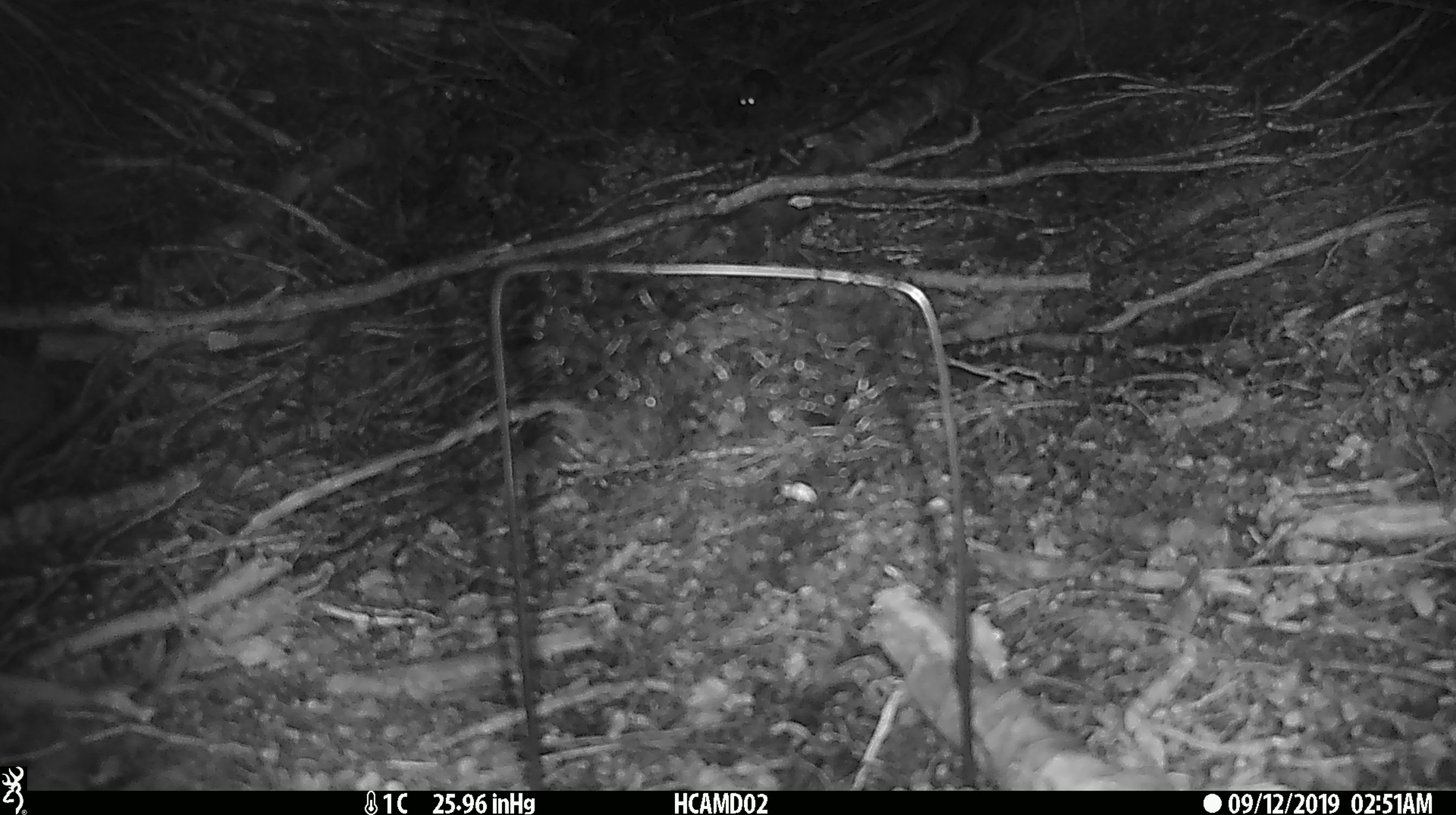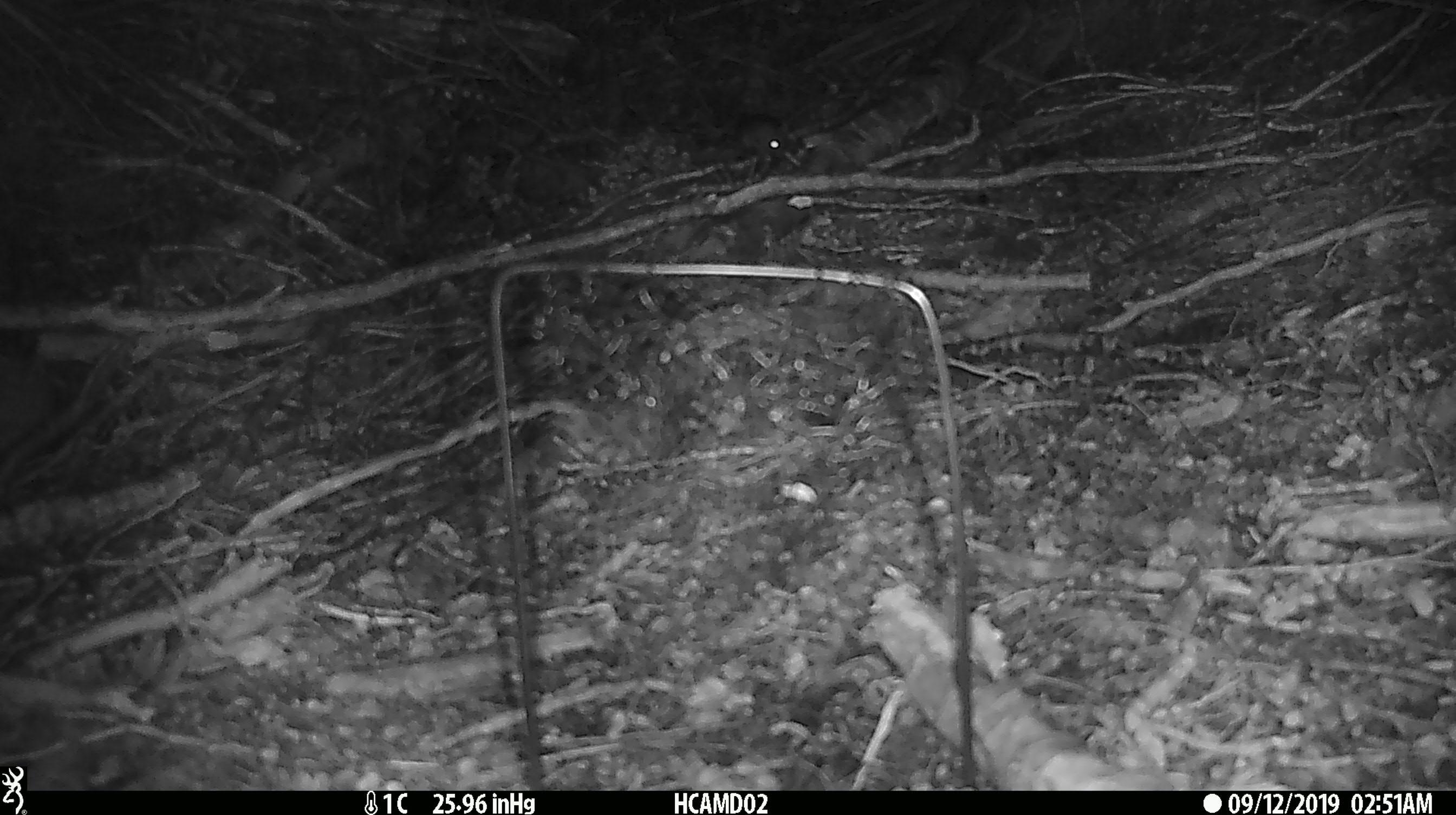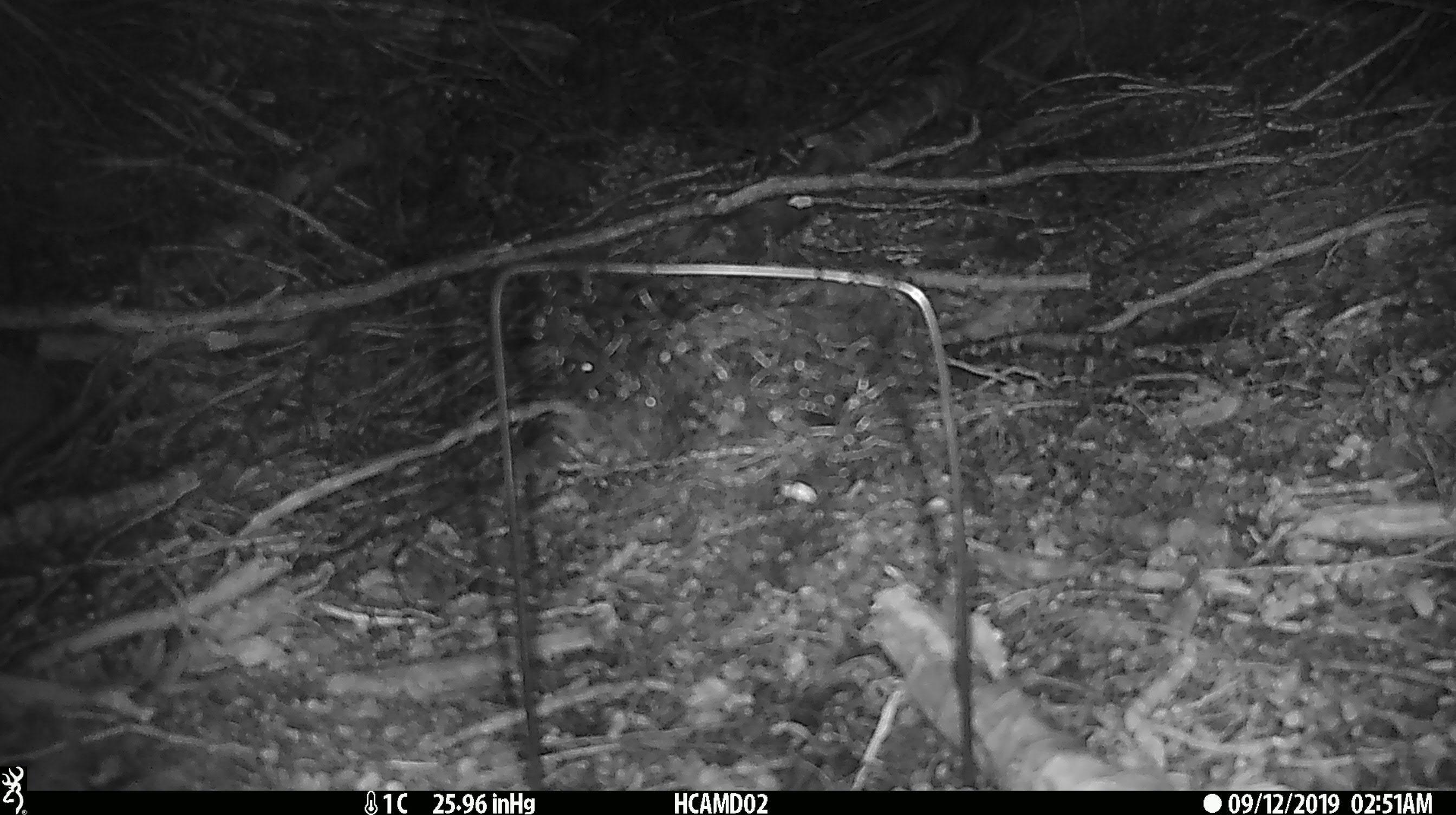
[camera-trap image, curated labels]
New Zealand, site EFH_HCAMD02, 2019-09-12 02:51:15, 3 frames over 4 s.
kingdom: Animalia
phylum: Chordata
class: Mammalia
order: Rodentia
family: Muridae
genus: Mus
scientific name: Mus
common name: mouse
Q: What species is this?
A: Mouse (Mus).